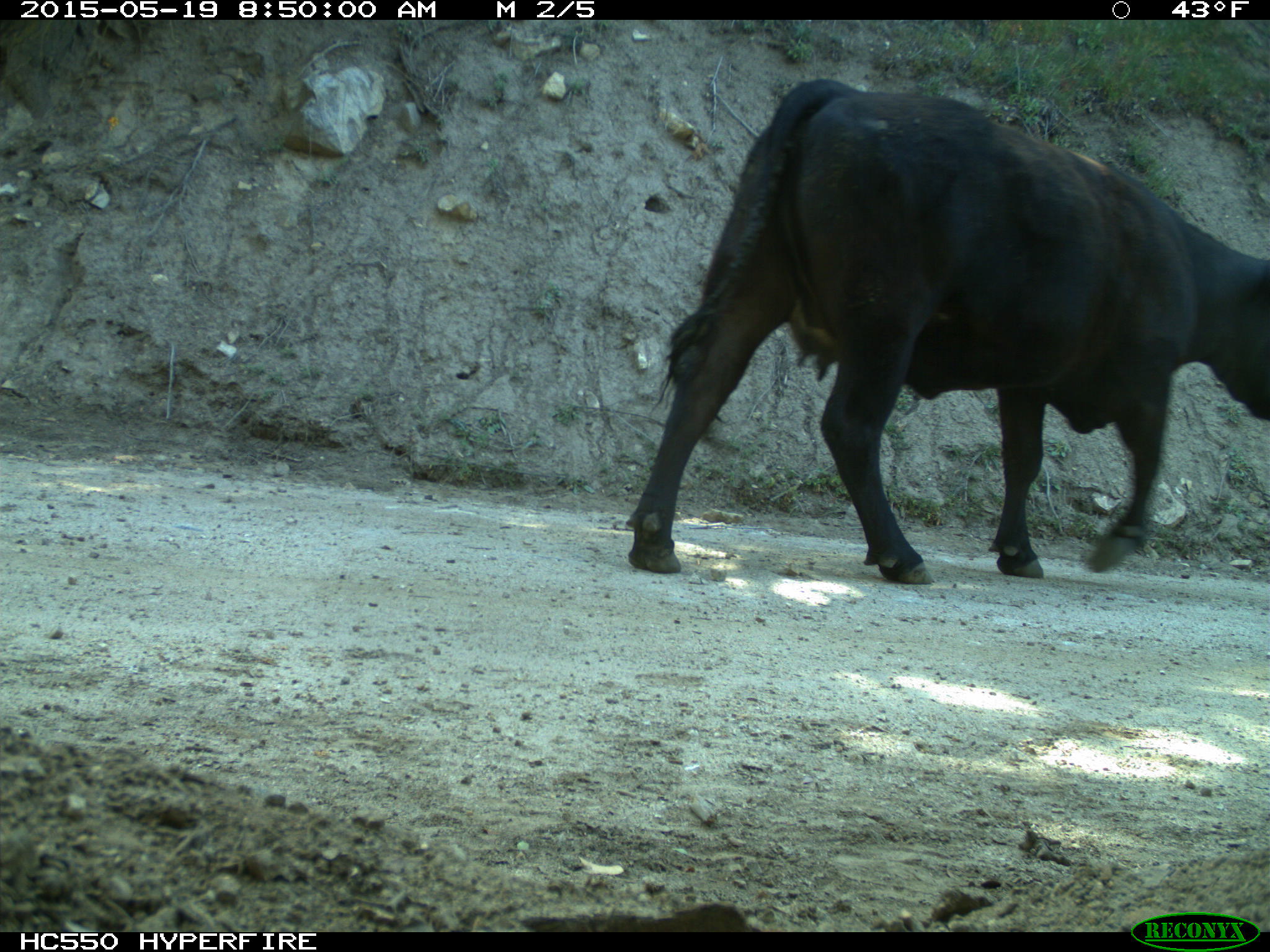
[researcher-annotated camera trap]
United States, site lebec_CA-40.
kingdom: Animalia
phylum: Chordata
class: Mammalia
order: Artiodactyla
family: Bovidae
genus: Bos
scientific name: Bos taurus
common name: domestic cow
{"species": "Bos taurus (domestic cow)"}